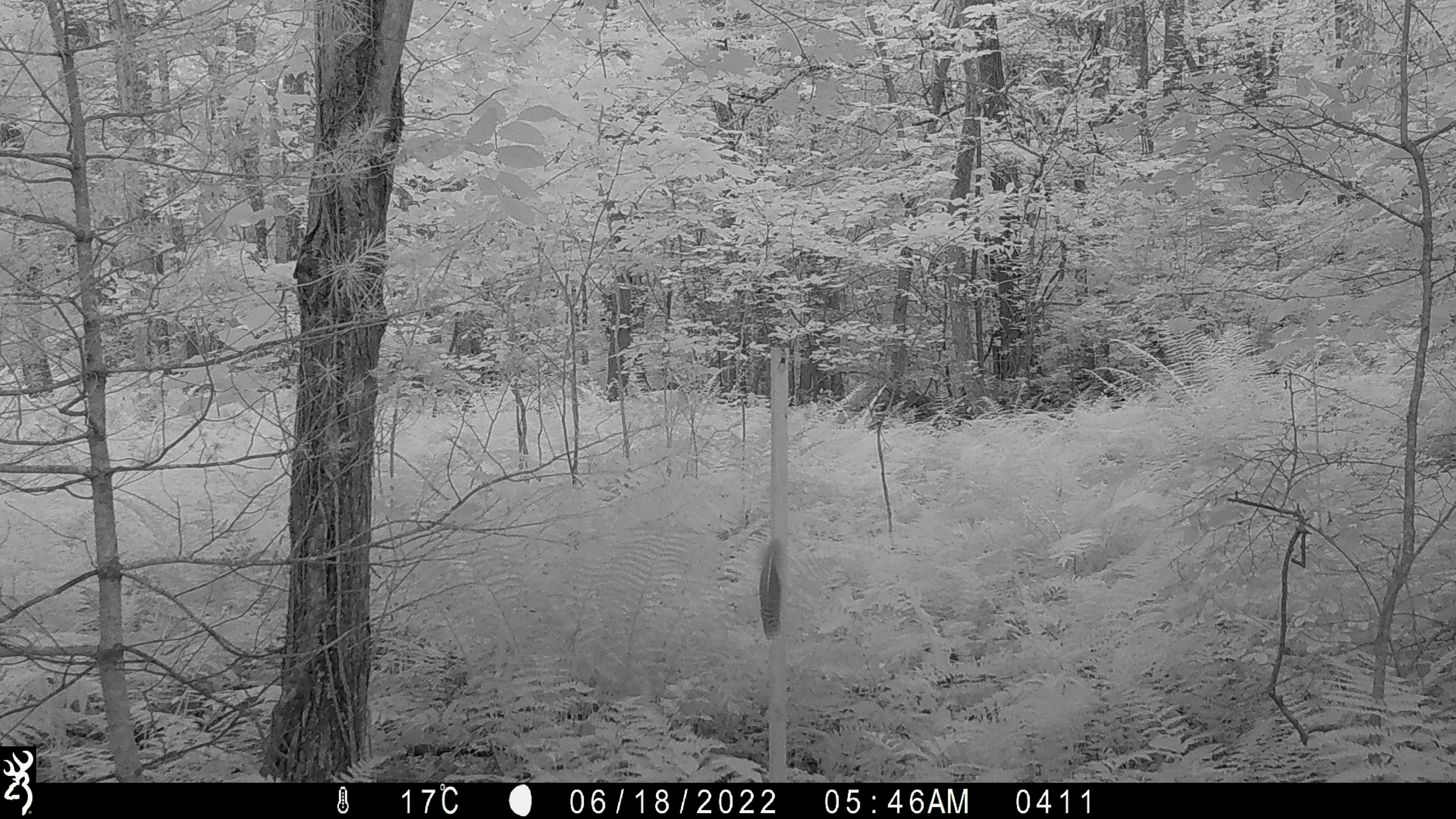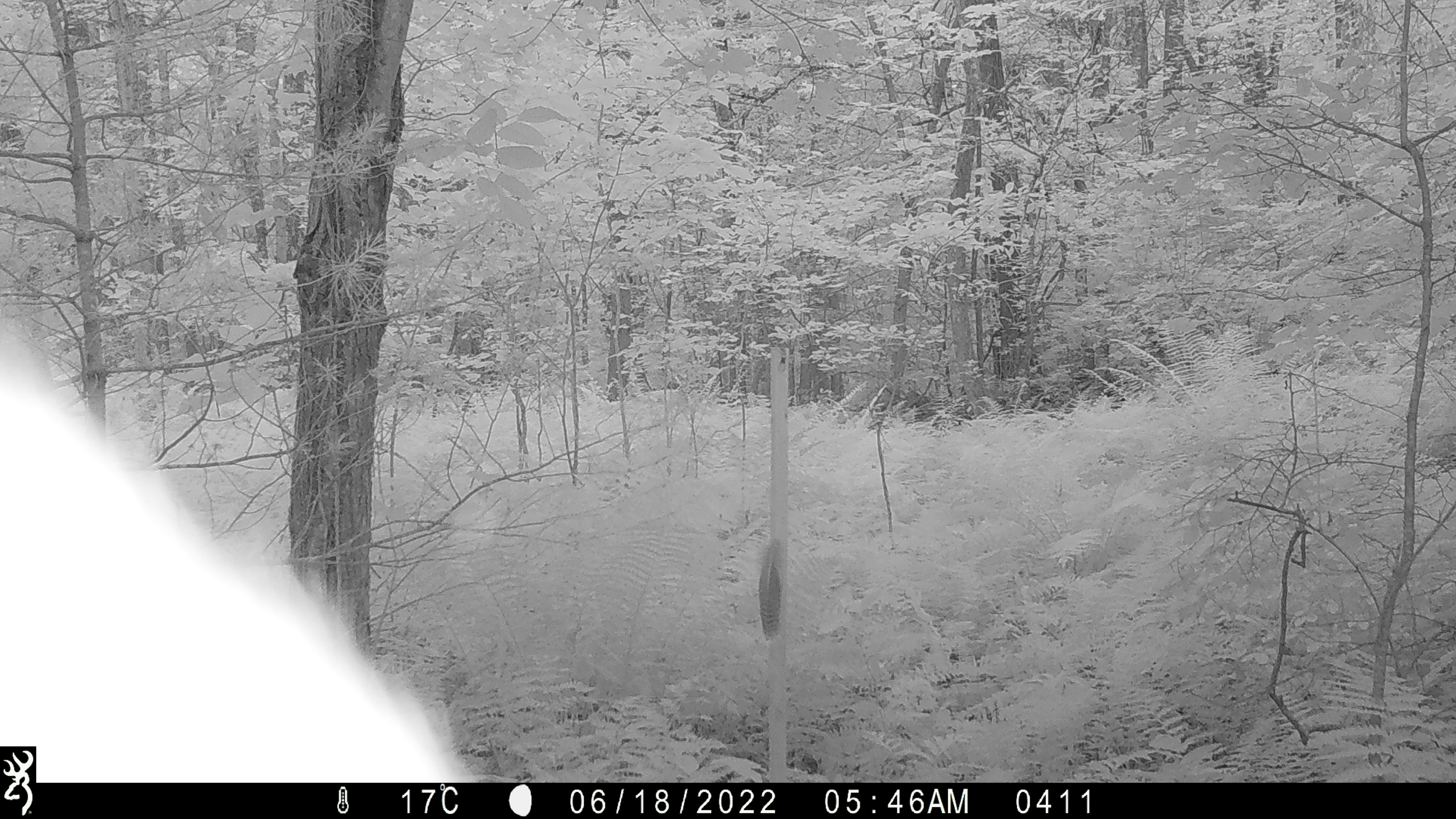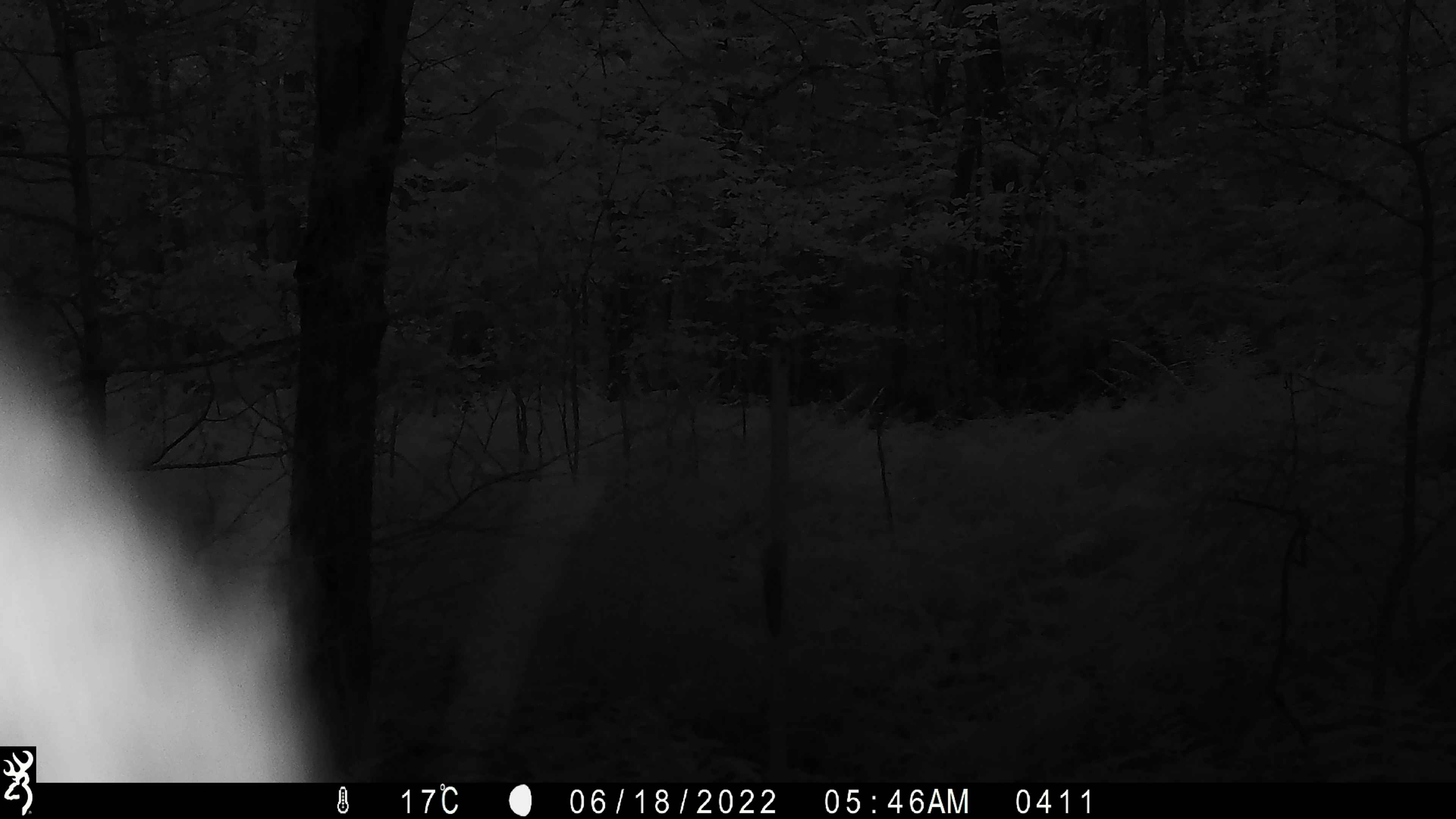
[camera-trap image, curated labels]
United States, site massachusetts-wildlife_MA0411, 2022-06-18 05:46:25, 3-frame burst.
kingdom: Animalia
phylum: Chordata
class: Mammalia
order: Artiodactyla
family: Cervidae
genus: Alces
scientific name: Alces alces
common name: moose